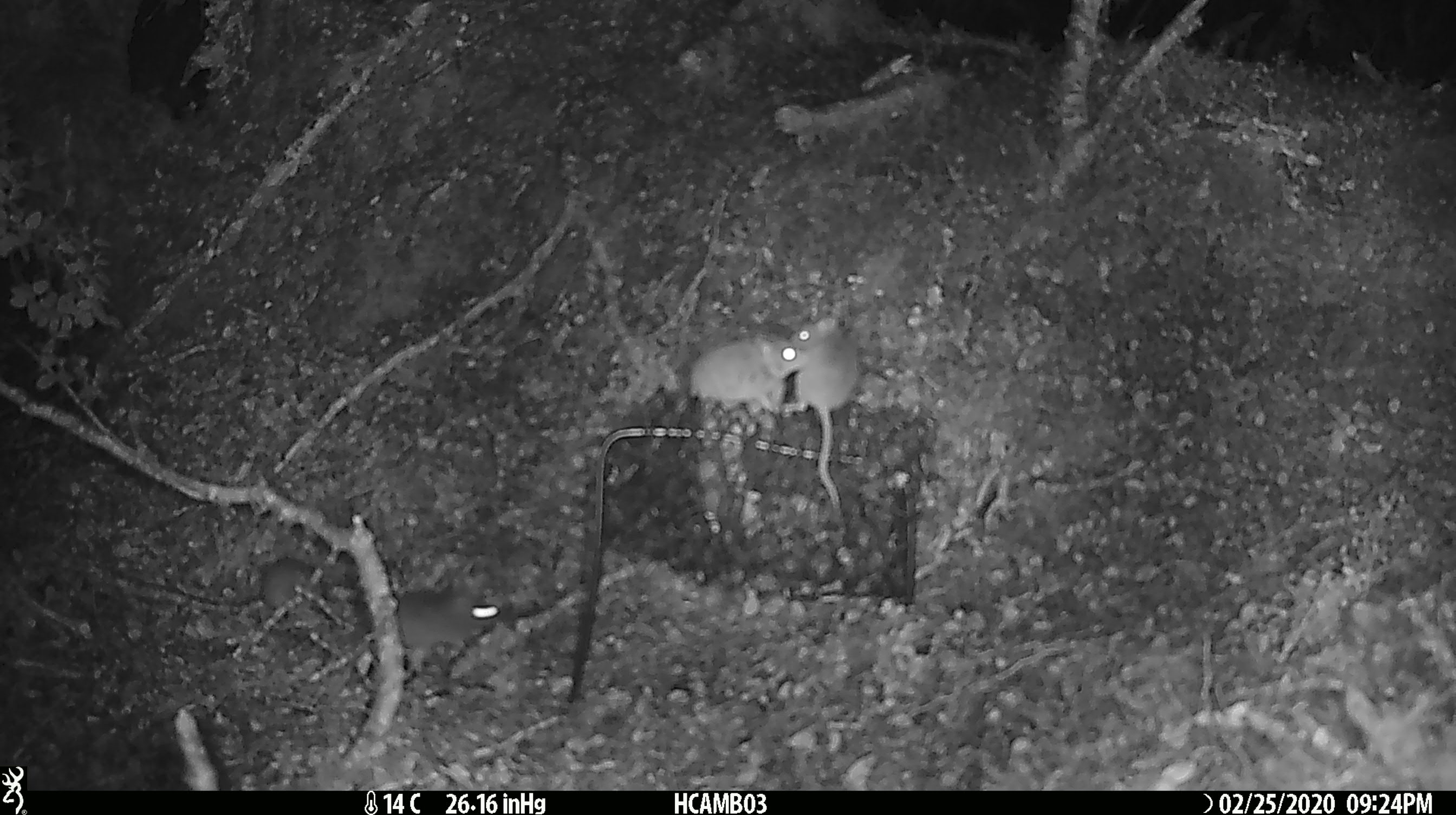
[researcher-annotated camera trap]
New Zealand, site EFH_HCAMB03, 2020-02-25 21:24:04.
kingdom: Animalia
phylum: Chordata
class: Mammalia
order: Rodentia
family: Muridae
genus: Mus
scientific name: Mus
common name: mouse